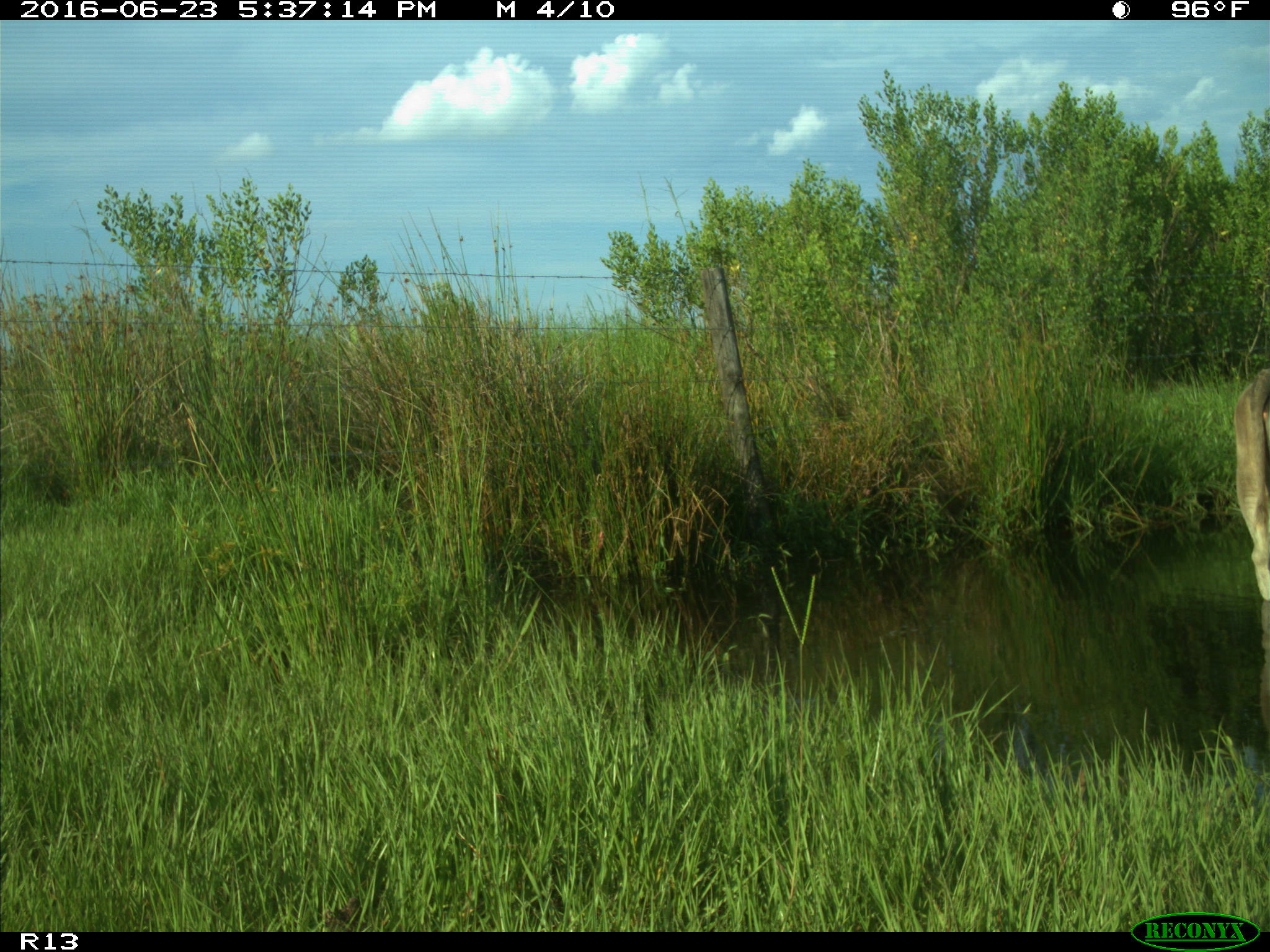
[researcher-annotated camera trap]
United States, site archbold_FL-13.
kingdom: Animalia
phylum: Chordata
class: Mammalia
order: Artiodactyla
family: Bovidae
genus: Bos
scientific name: Bos taurus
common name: domestic cow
Bos taurus (domestic cow).